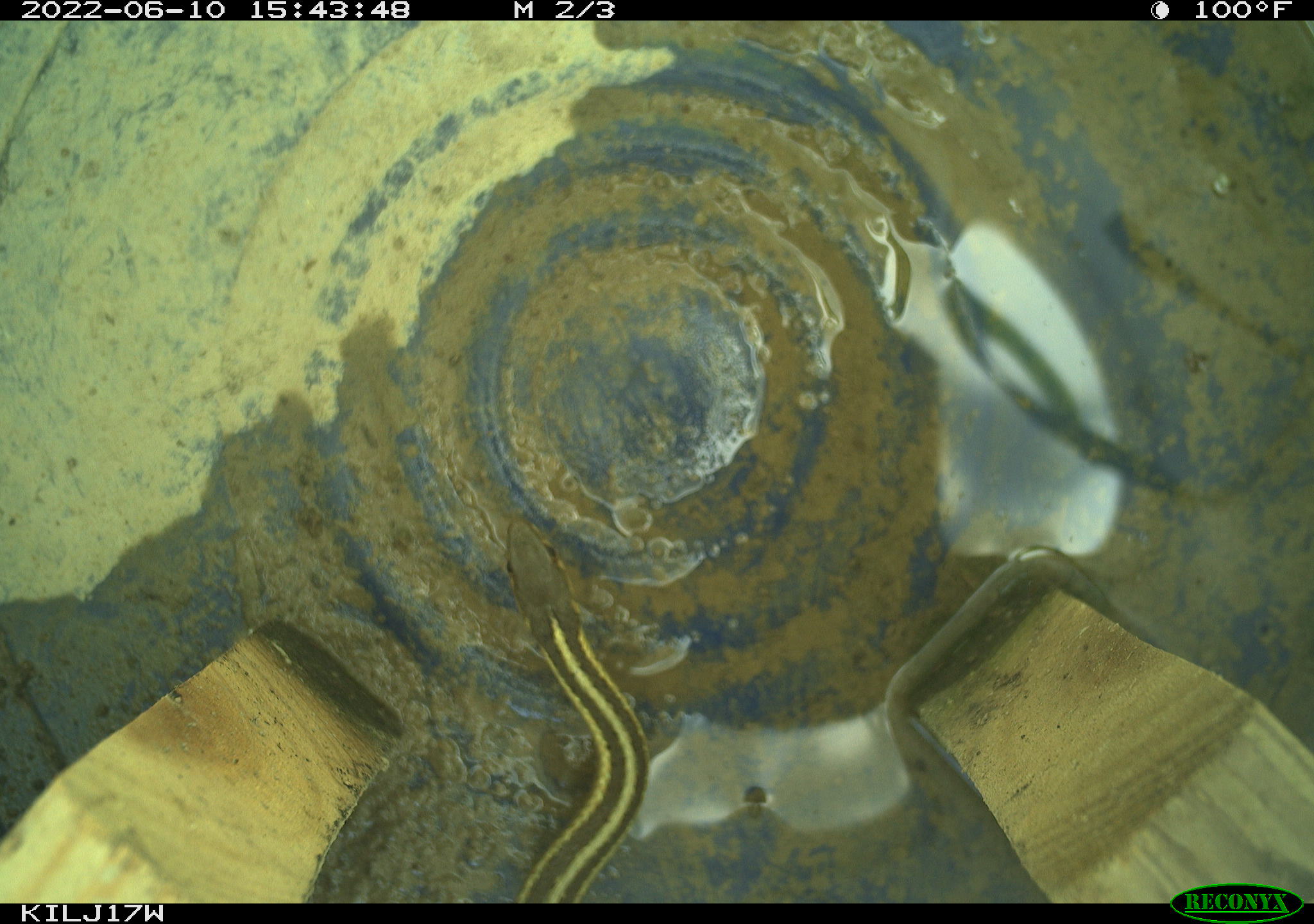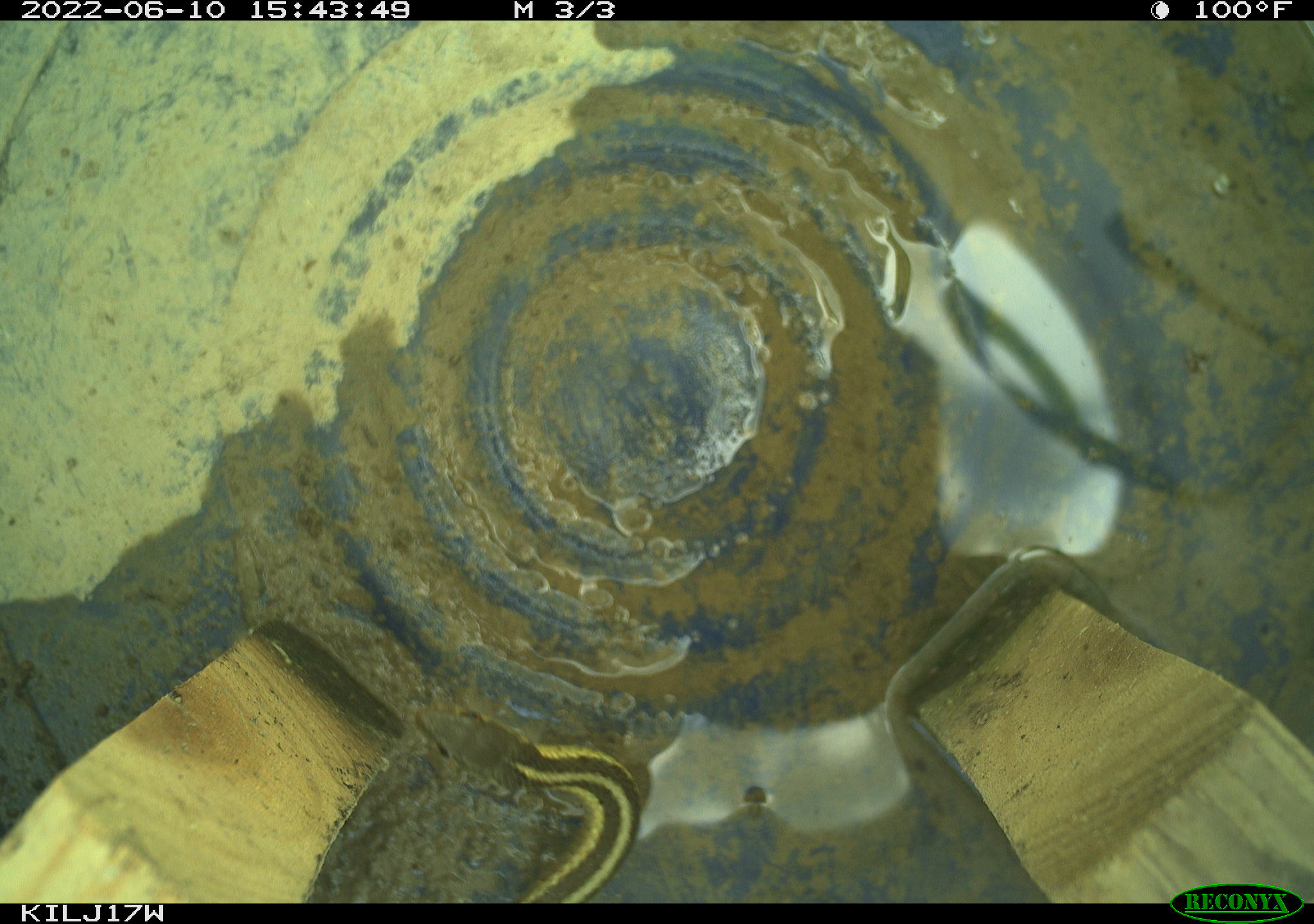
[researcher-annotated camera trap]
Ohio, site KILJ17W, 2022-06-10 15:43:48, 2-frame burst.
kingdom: Animalia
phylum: Chordata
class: Reptilia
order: Squamata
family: Colubridae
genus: Thamnophis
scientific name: Thamnophis sirtalis sirtalis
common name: eastern gartersnake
Eastern gartersnake (Thamnophis sirtalis sirtalis).